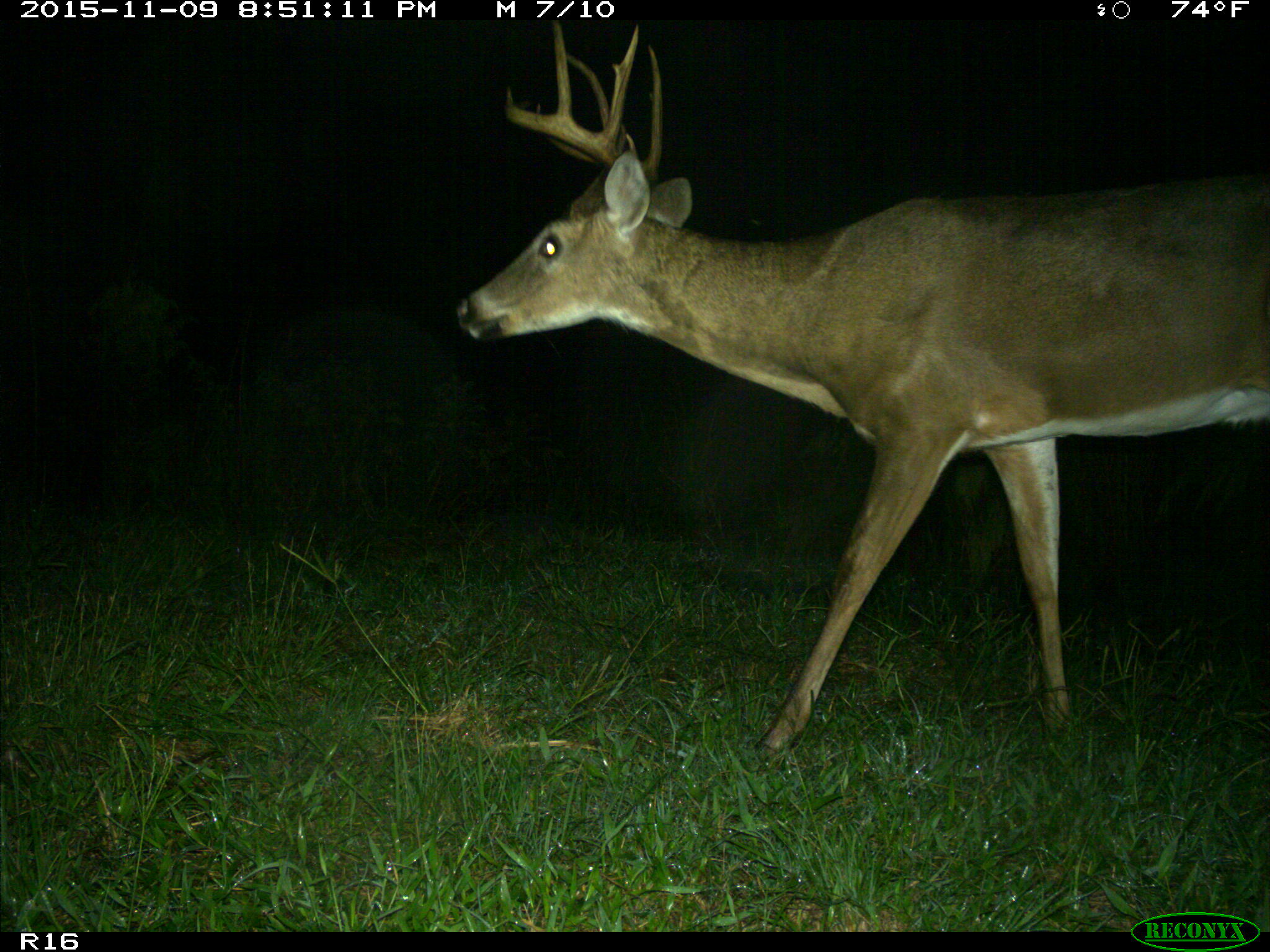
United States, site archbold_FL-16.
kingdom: Animalia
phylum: Chordata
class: Mammalia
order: Artiodactyla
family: Cervidae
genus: Odocoileus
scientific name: Odocoileus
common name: deer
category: unidentified deer